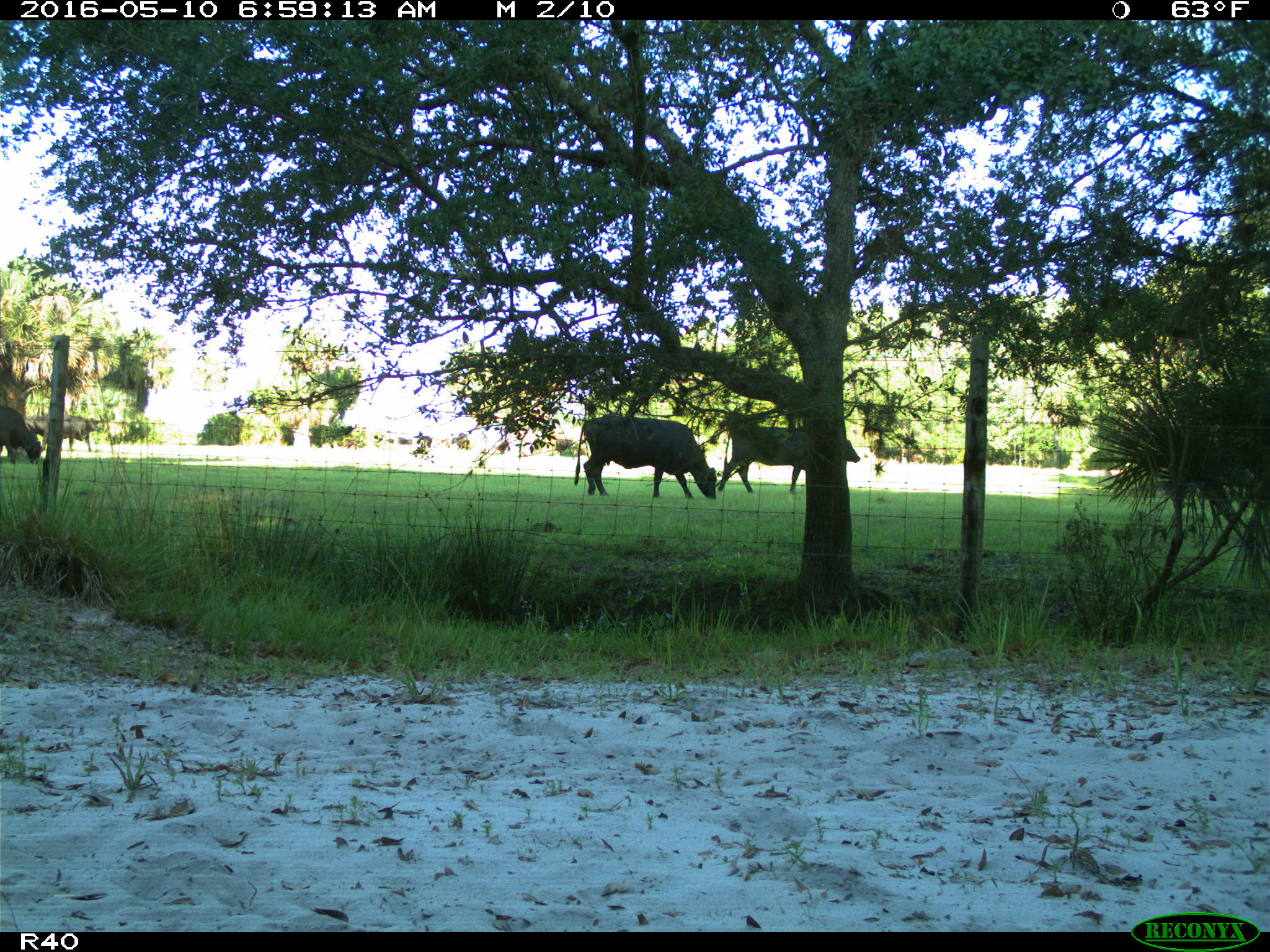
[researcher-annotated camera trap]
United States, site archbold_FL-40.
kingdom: Animalia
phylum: Chordata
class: Mammalia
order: Artiodactyla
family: Bovidae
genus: Bos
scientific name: Bos taurus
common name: domestic cow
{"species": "Bos taurus (domestic cow)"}